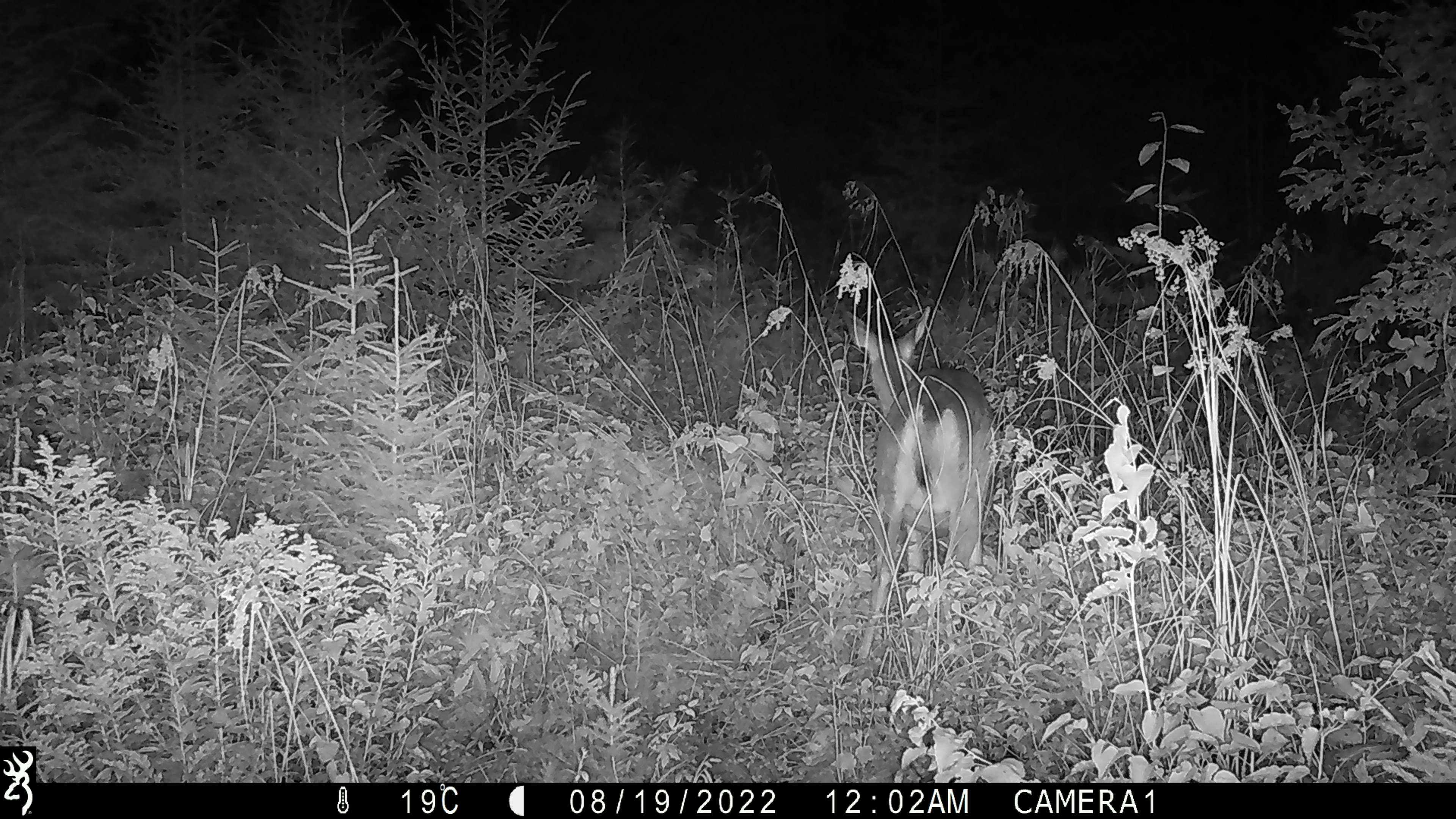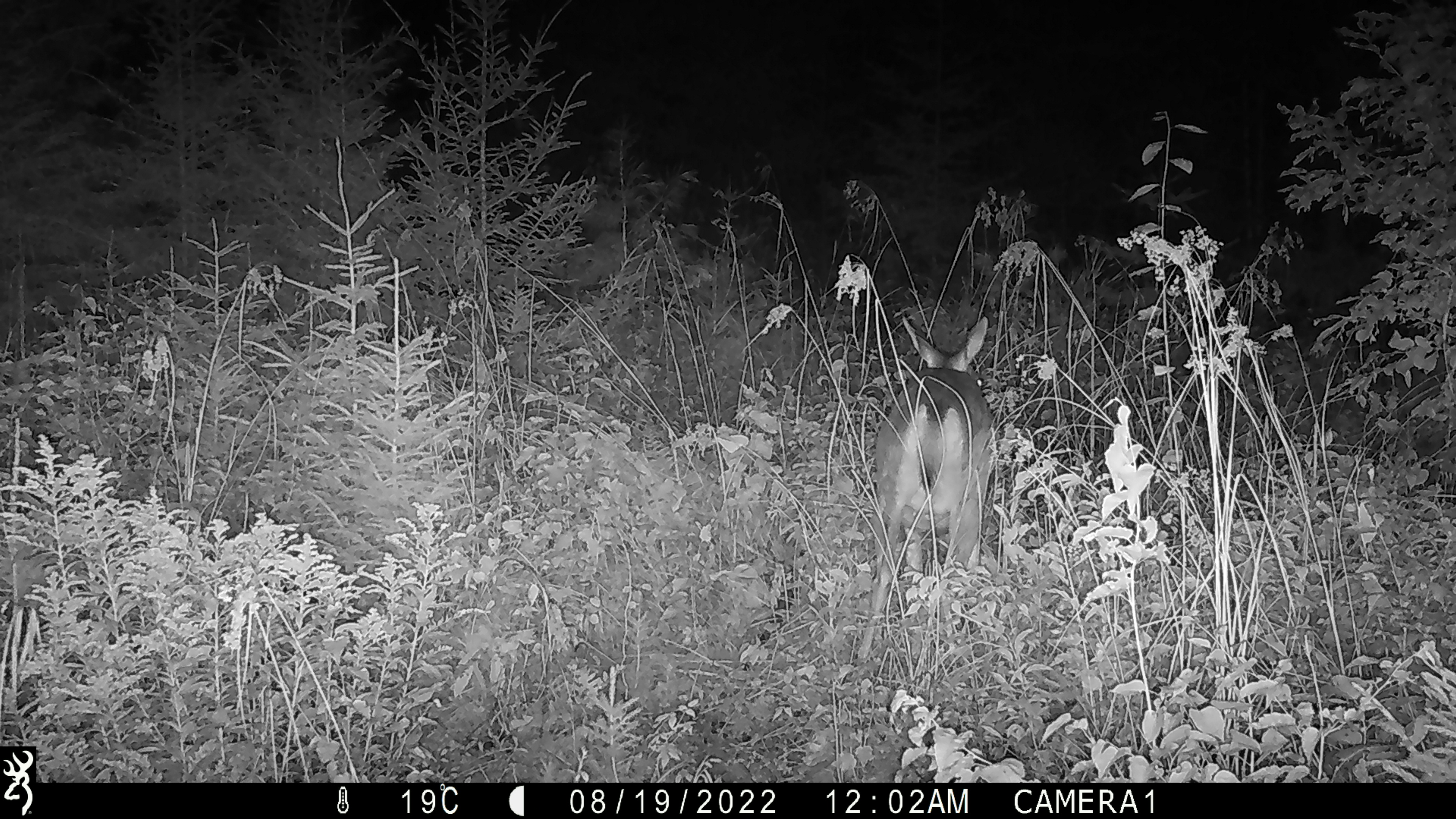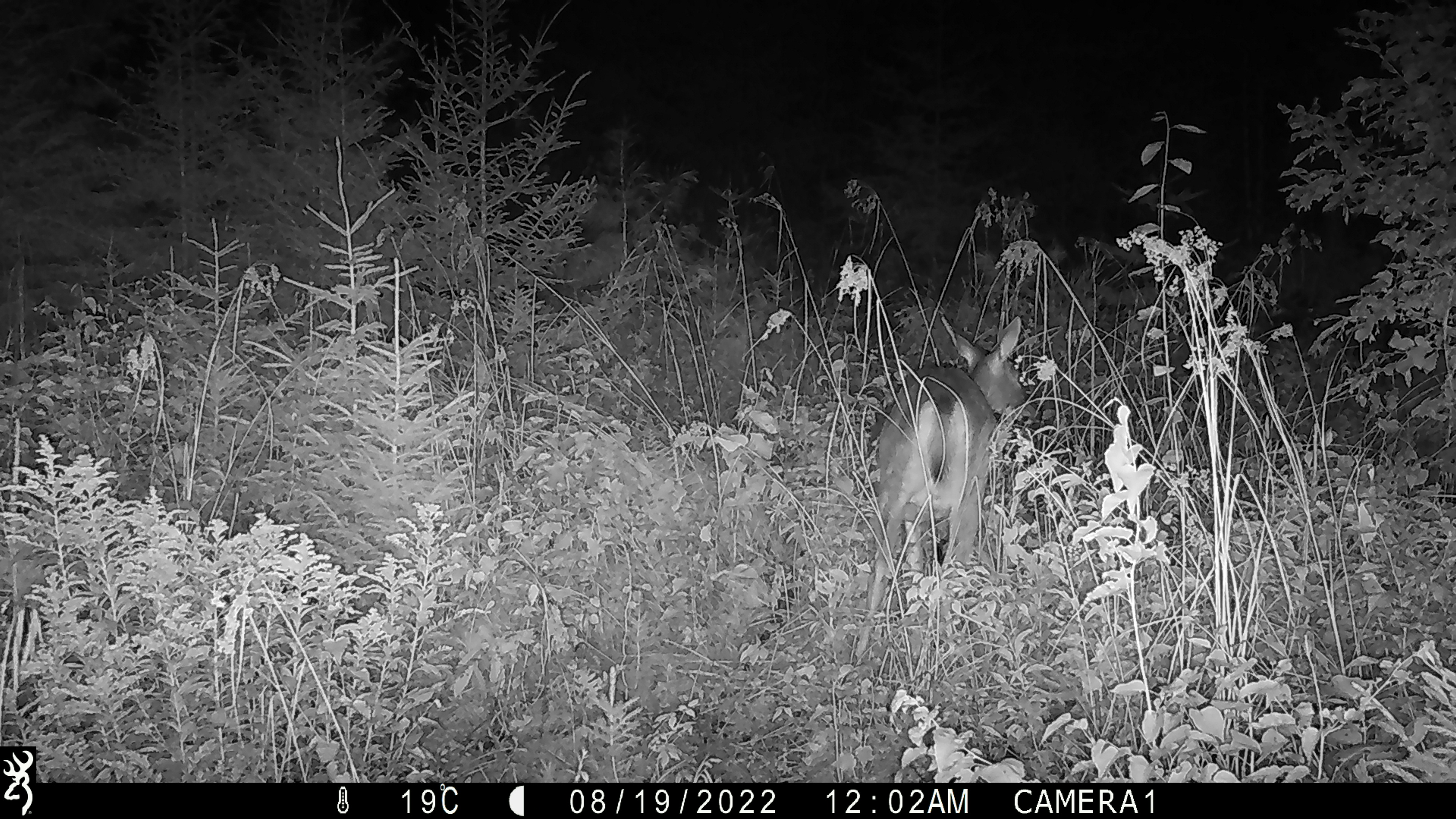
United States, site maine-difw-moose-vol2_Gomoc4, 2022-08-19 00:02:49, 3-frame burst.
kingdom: Animalia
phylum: Chordata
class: Mammalia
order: Artiodactyla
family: Cervidae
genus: Odocoileus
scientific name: Odocoileus virginianus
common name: white-tailed deer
White-tailed deer (Odocoileus virginianus).